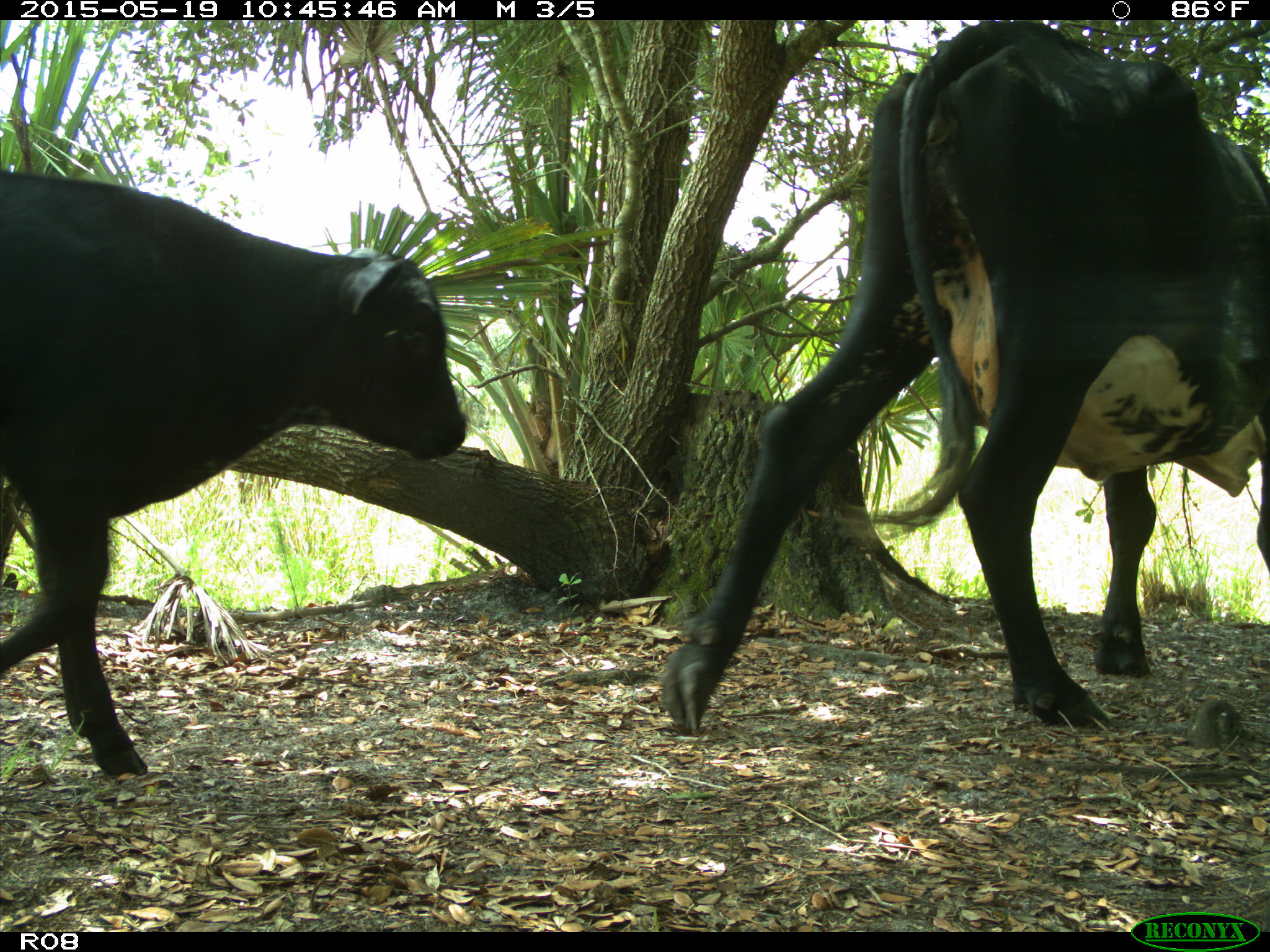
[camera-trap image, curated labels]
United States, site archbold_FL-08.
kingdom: Animalia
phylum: Chordata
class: Mammalia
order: Artiodactyla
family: Bovidae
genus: Bos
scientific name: Bos taurus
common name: domestic cow